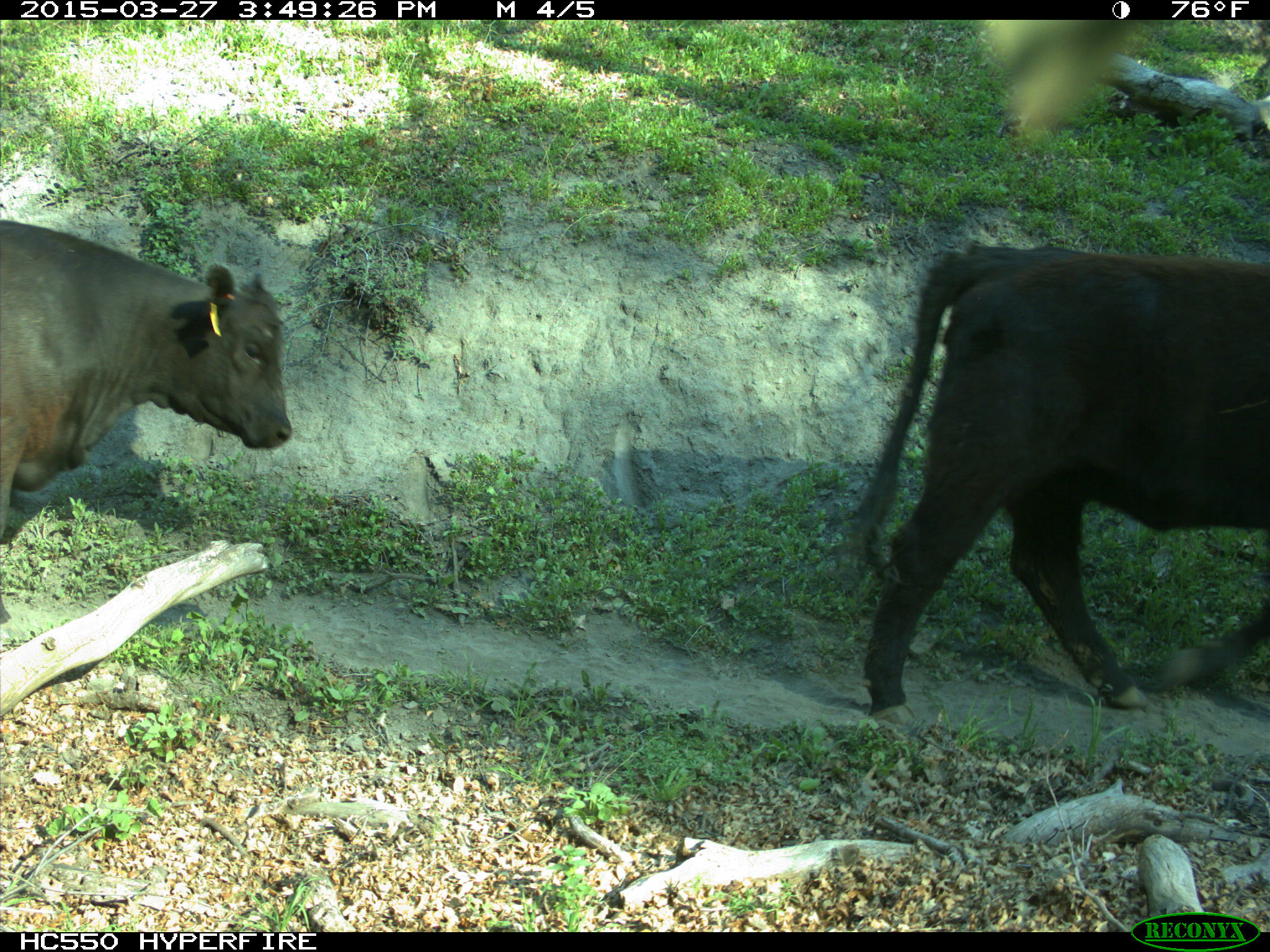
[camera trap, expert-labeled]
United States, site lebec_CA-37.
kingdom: Animalia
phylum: Chordata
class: Mammalia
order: Artiodactyla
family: Bovidae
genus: Bos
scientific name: Bos taurus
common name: domestic cow